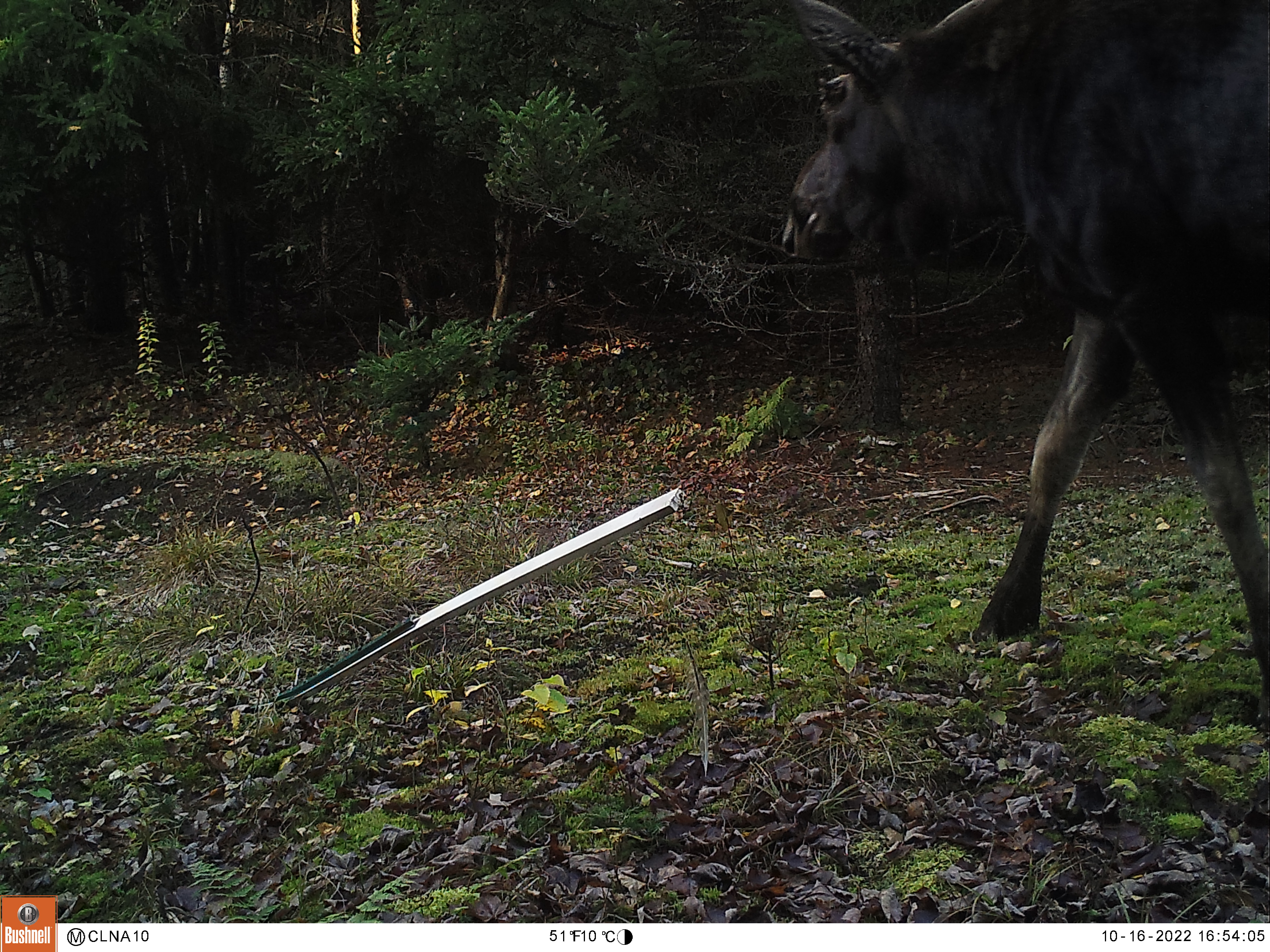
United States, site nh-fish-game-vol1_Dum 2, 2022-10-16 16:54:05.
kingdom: Animalia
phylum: Chordata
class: Mammalia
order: Artiodactyla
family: Cervidae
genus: Alces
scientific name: Alces alces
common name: moose